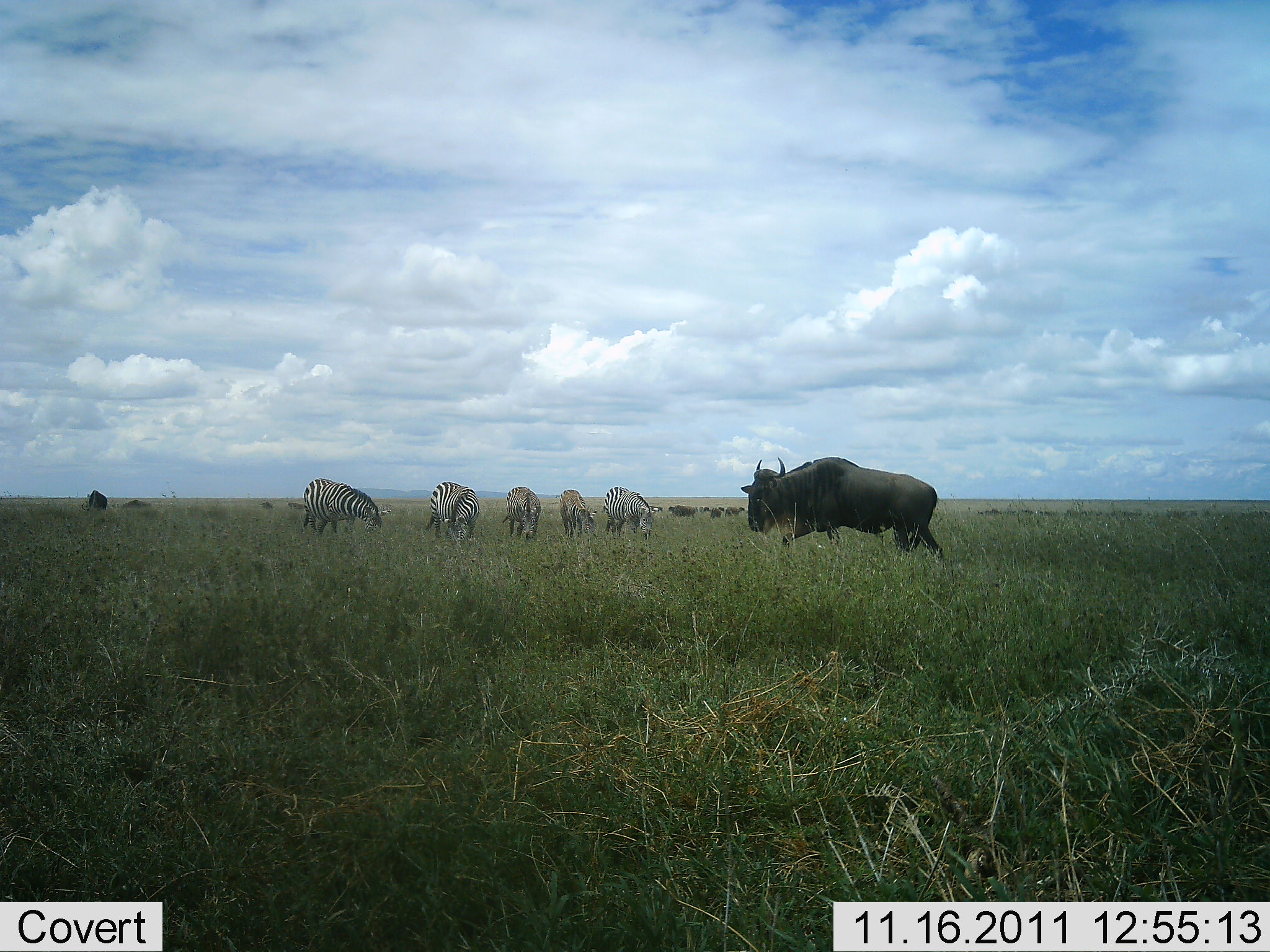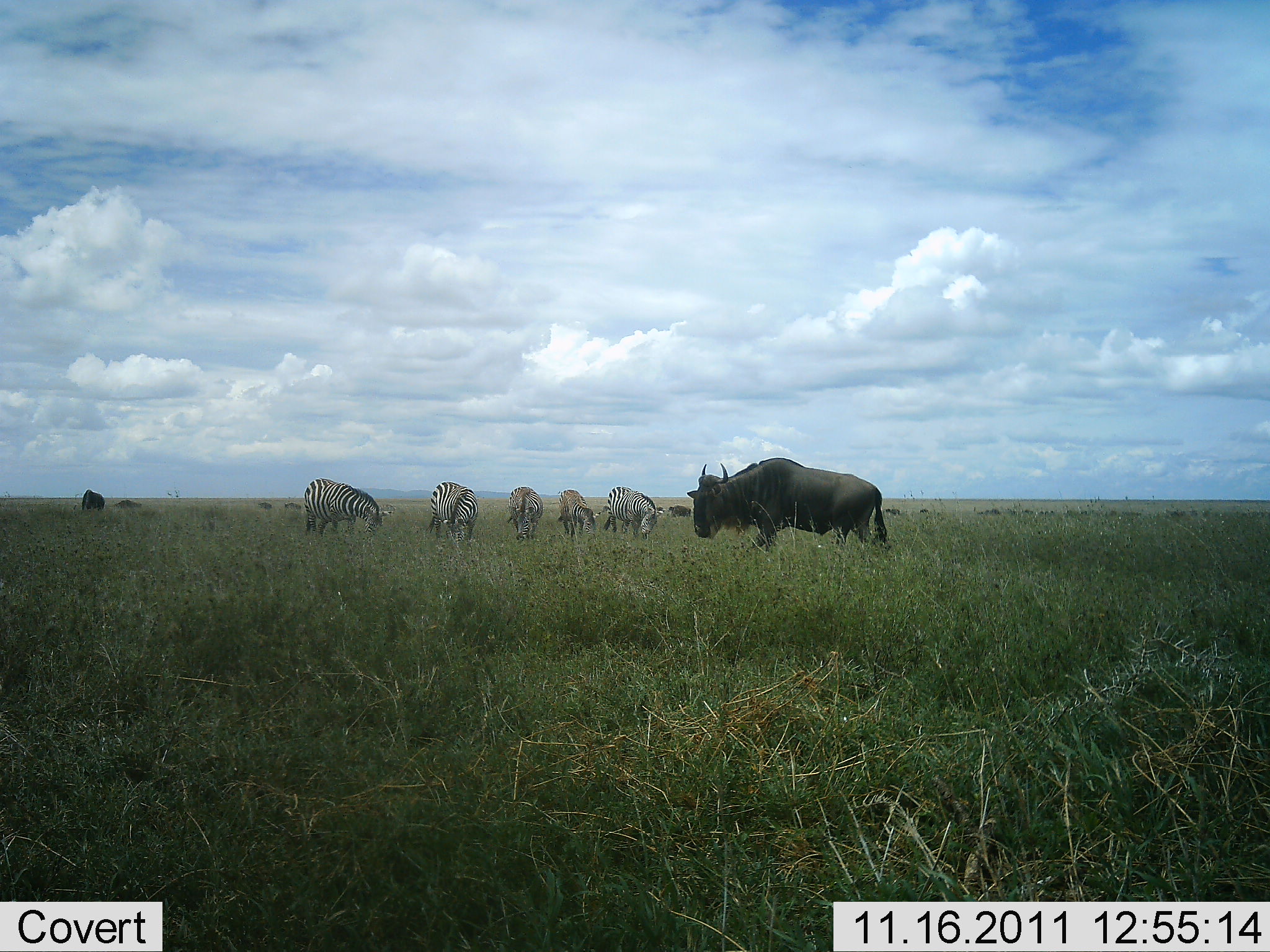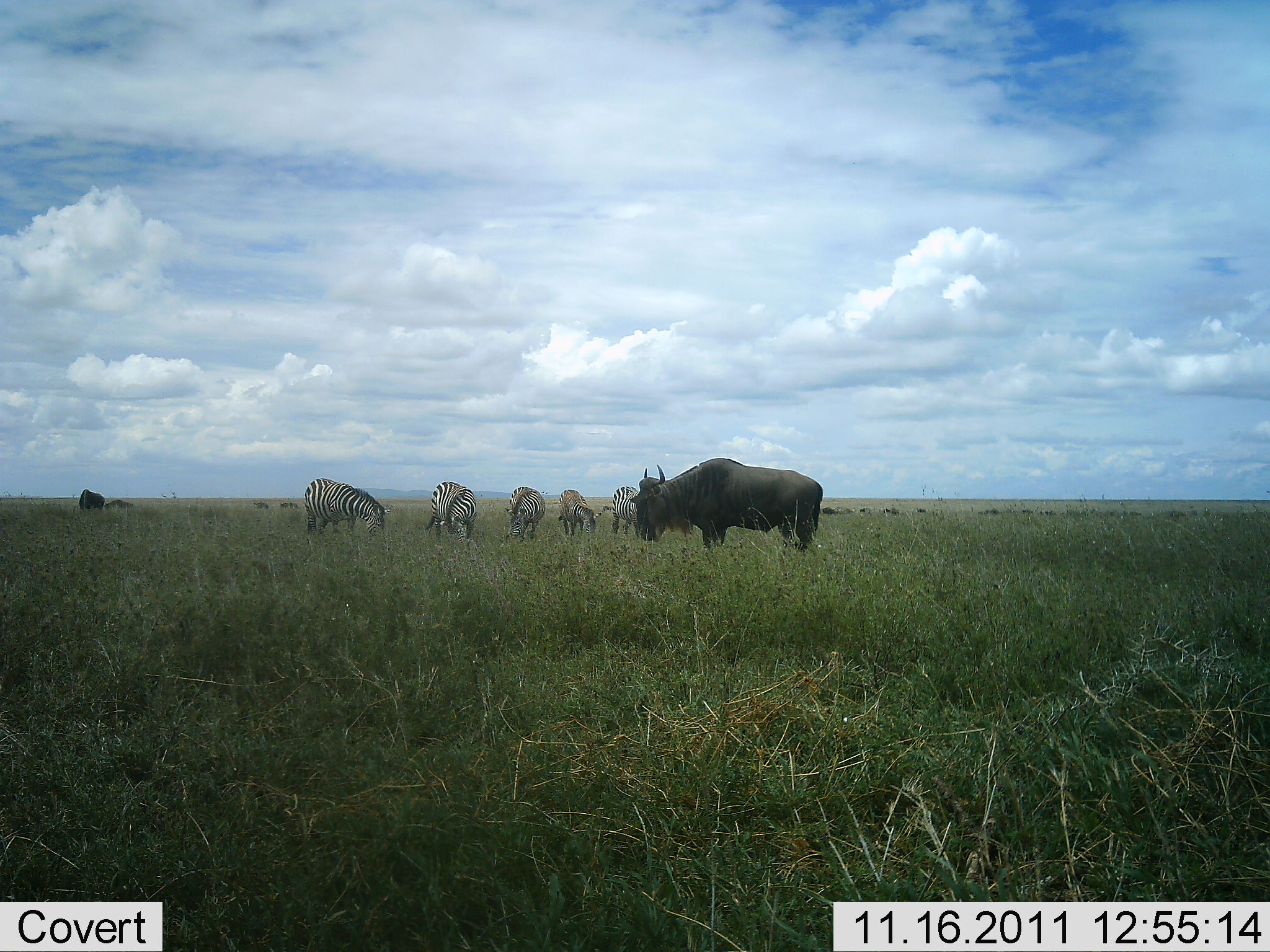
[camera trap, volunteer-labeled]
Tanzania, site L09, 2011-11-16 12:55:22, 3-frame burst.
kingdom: Animalia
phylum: Chordata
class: Mammalia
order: Artiodactyla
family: Bovidae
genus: Connochaetes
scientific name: Connochaetes taurinus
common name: blue wildebeest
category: wildebeest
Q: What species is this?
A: Wildebeest (blue wildebeest) (Connochaetes taurinus).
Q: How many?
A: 1.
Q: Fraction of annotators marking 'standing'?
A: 31%.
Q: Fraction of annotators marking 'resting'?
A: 0%.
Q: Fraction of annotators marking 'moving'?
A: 54%.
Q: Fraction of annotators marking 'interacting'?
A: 0%.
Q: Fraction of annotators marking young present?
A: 0%.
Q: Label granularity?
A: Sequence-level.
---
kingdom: Animalia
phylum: Chordata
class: Mammalia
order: Perissodactyla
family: Equidae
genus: Equus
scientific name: Equus quagga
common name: plains zebra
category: zebra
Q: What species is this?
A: Zebra (plains zebra) (Equus quagga).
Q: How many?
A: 5.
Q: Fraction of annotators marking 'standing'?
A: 21%.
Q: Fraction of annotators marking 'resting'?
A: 0%.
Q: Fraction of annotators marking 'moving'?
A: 0%.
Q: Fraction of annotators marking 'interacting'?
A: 0%.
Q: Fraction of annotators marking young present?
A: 0%.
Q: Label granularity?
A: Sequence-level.